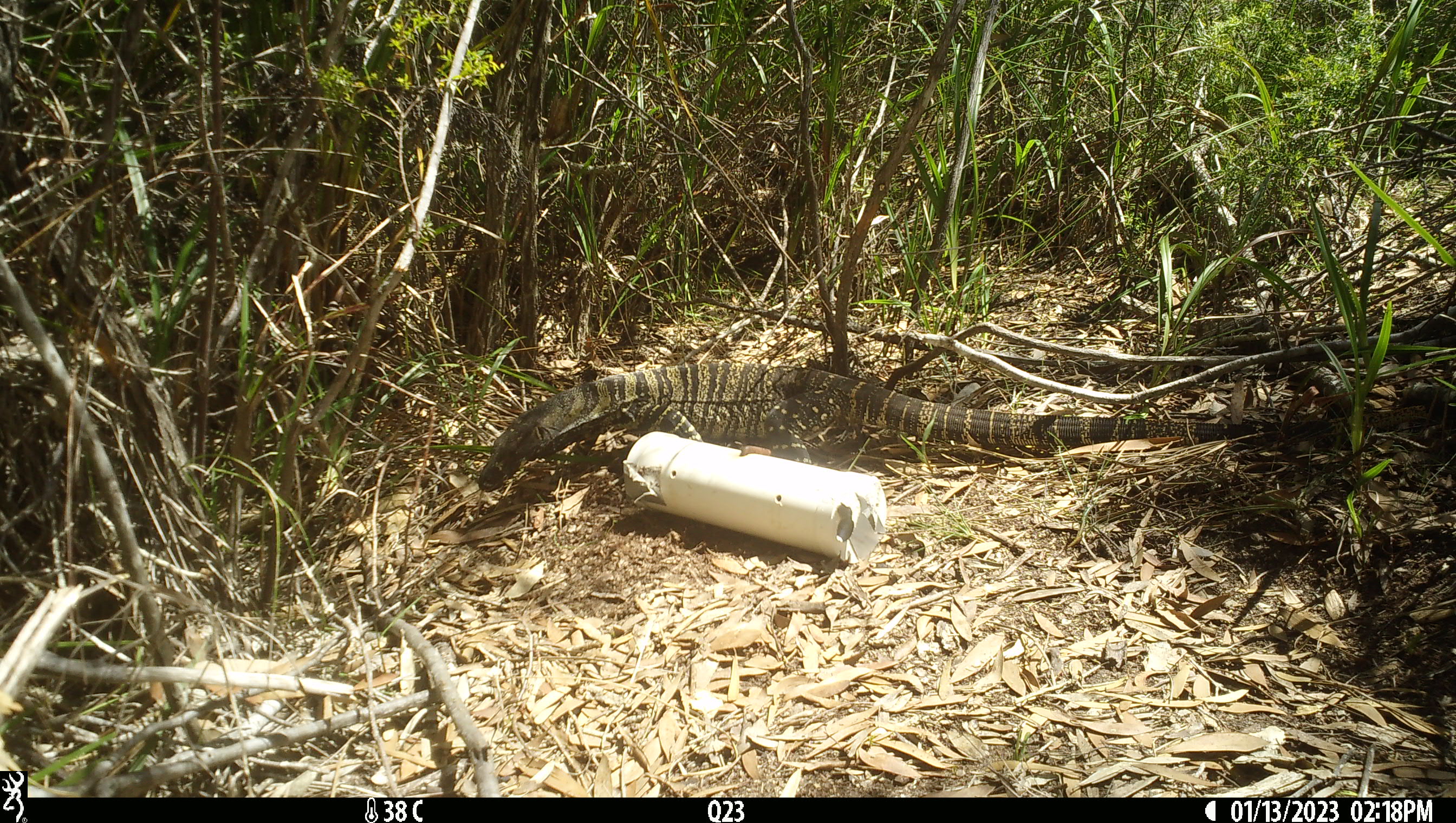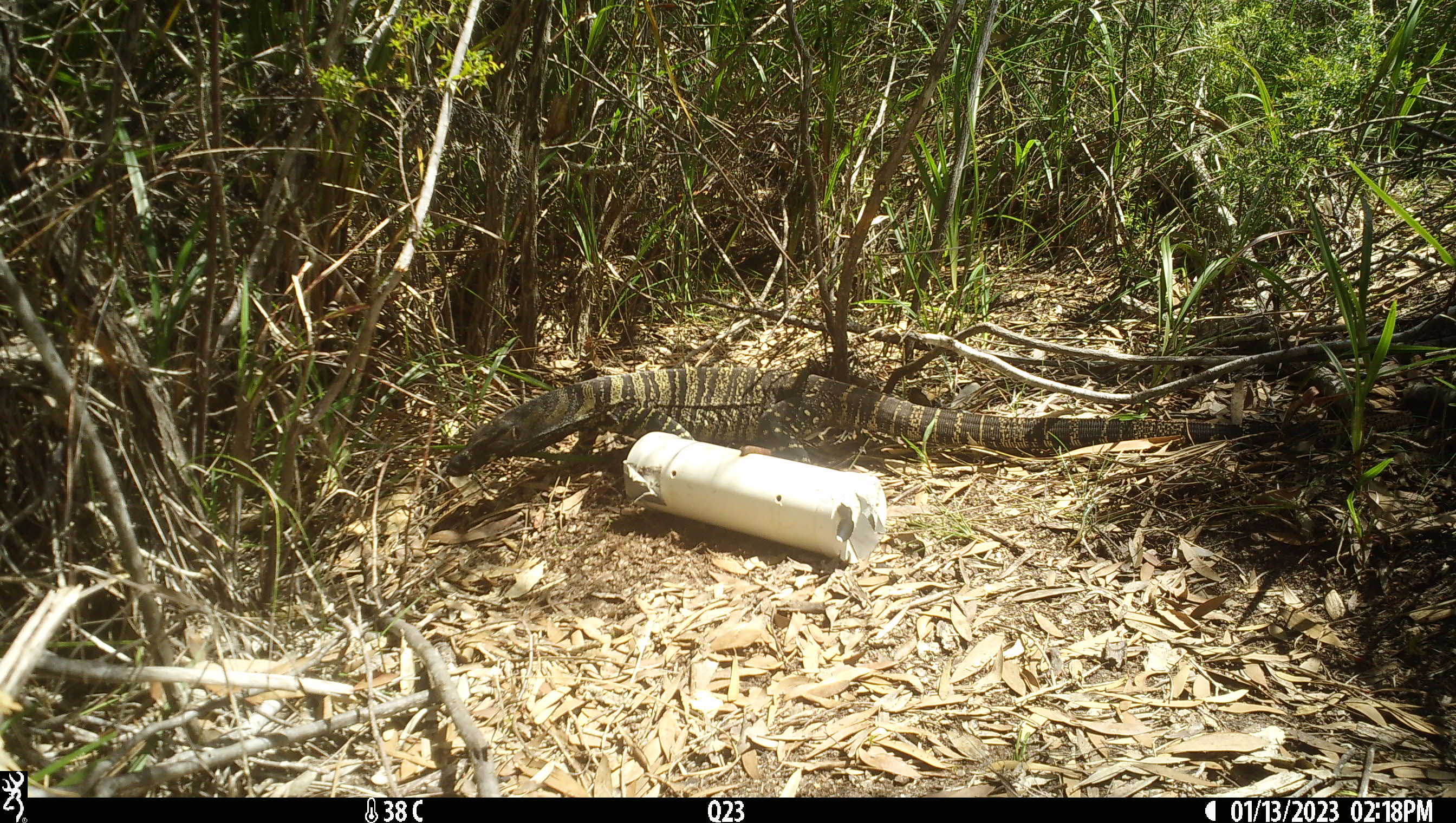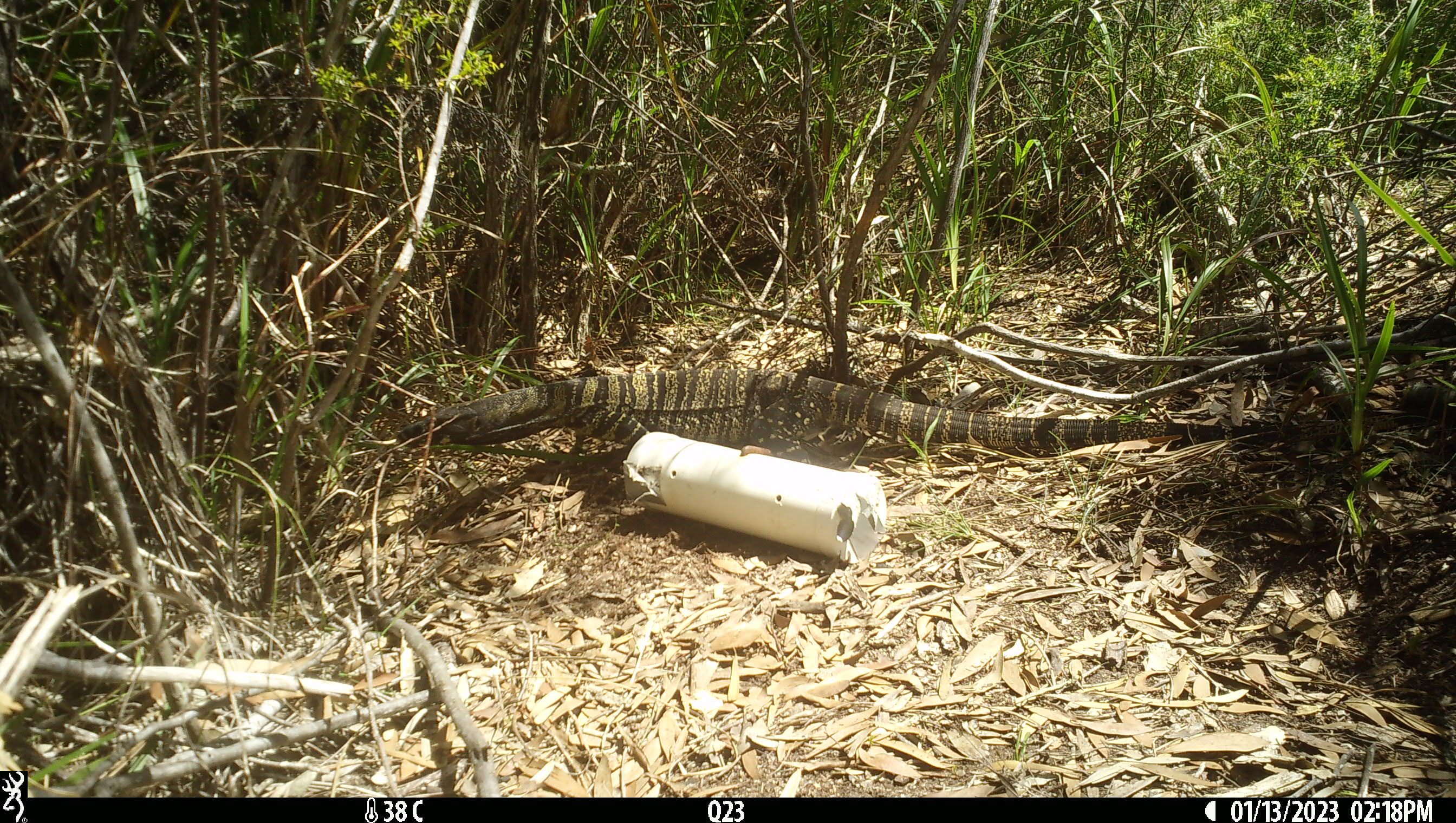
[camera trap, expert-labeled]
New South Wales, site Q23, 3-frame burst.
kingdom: Animalia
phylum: Chordata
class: Reptilia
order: Squamata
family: Varanidae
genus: Varanus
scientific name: Varanus varius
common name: lace monitor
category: goanna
Goanna (lace monitor) (Varanus varius).